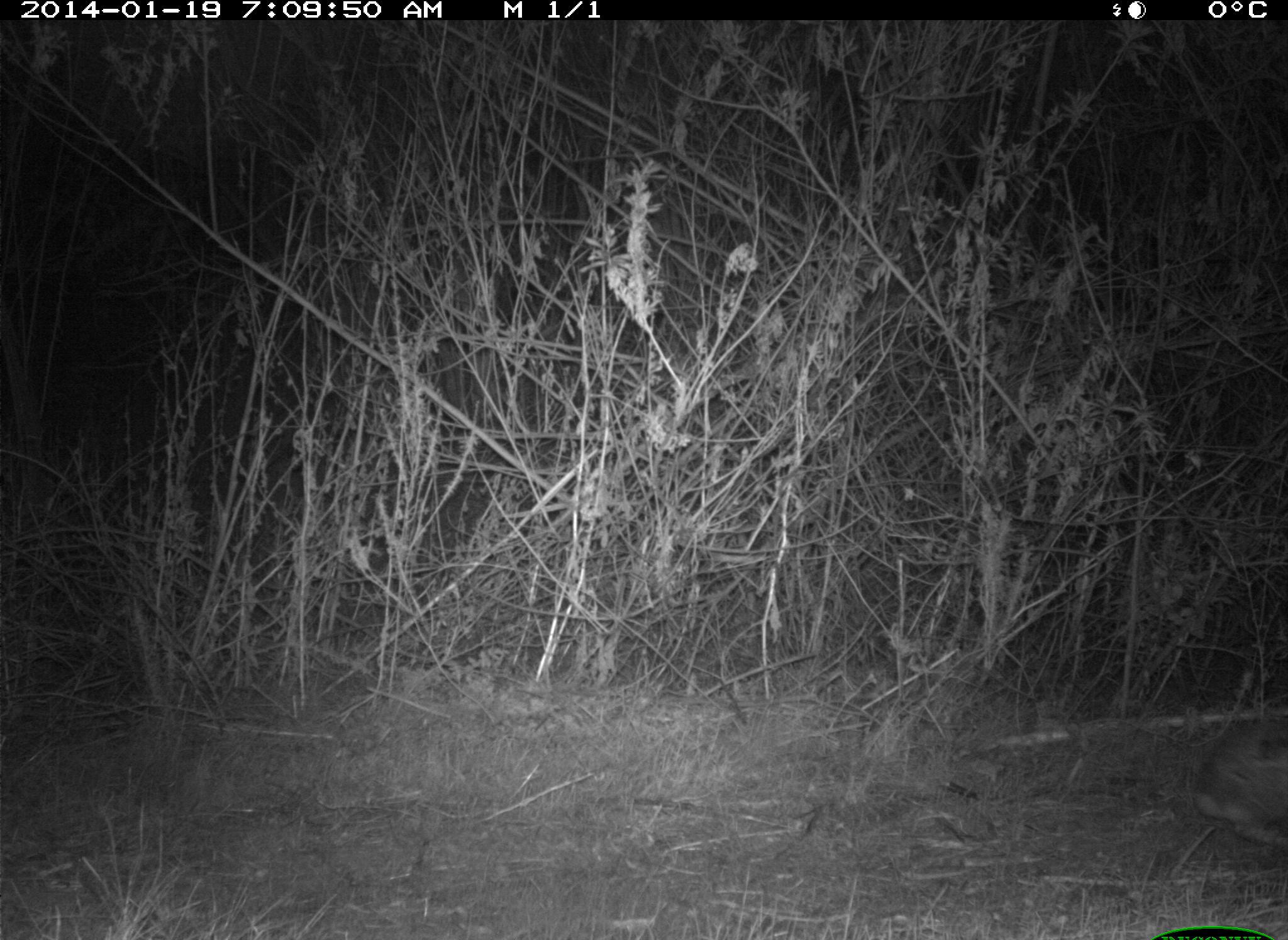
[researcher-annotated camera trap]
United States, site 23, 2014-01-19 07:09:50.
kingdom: Animalia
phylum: Chordata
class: Mammalia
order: Lagomorpha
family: Leporidae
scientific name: Leporidae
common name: rabbits and hares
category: rabbit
Rabbit (rabbits and hares) (Leporidae).